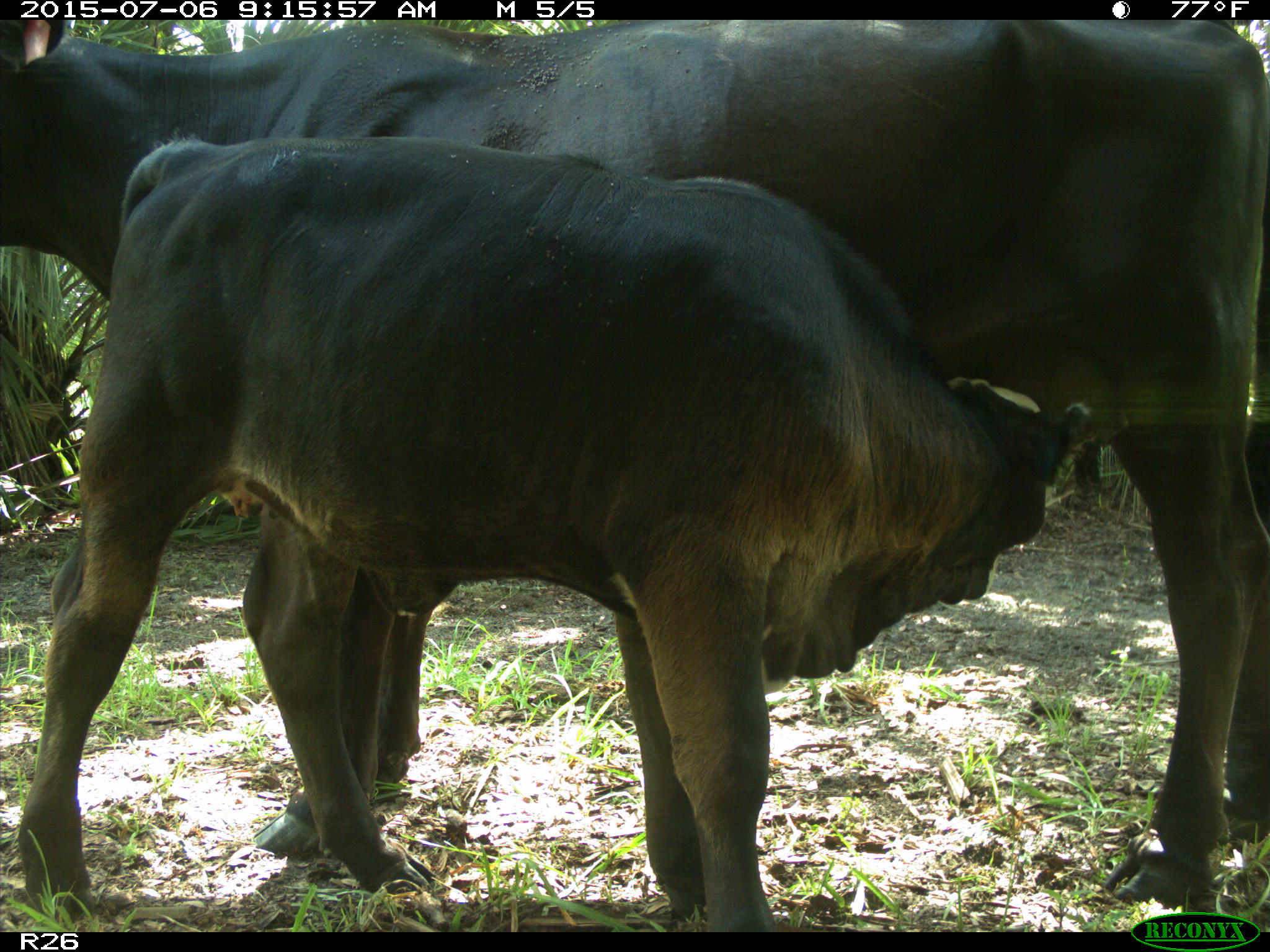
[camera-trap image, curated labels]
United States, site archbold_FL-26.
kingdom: Animalia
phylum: Chordata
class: Mammalia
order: Artiodactyla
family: Bovidae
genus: Bos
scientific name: Bos taurus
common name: domestic cow